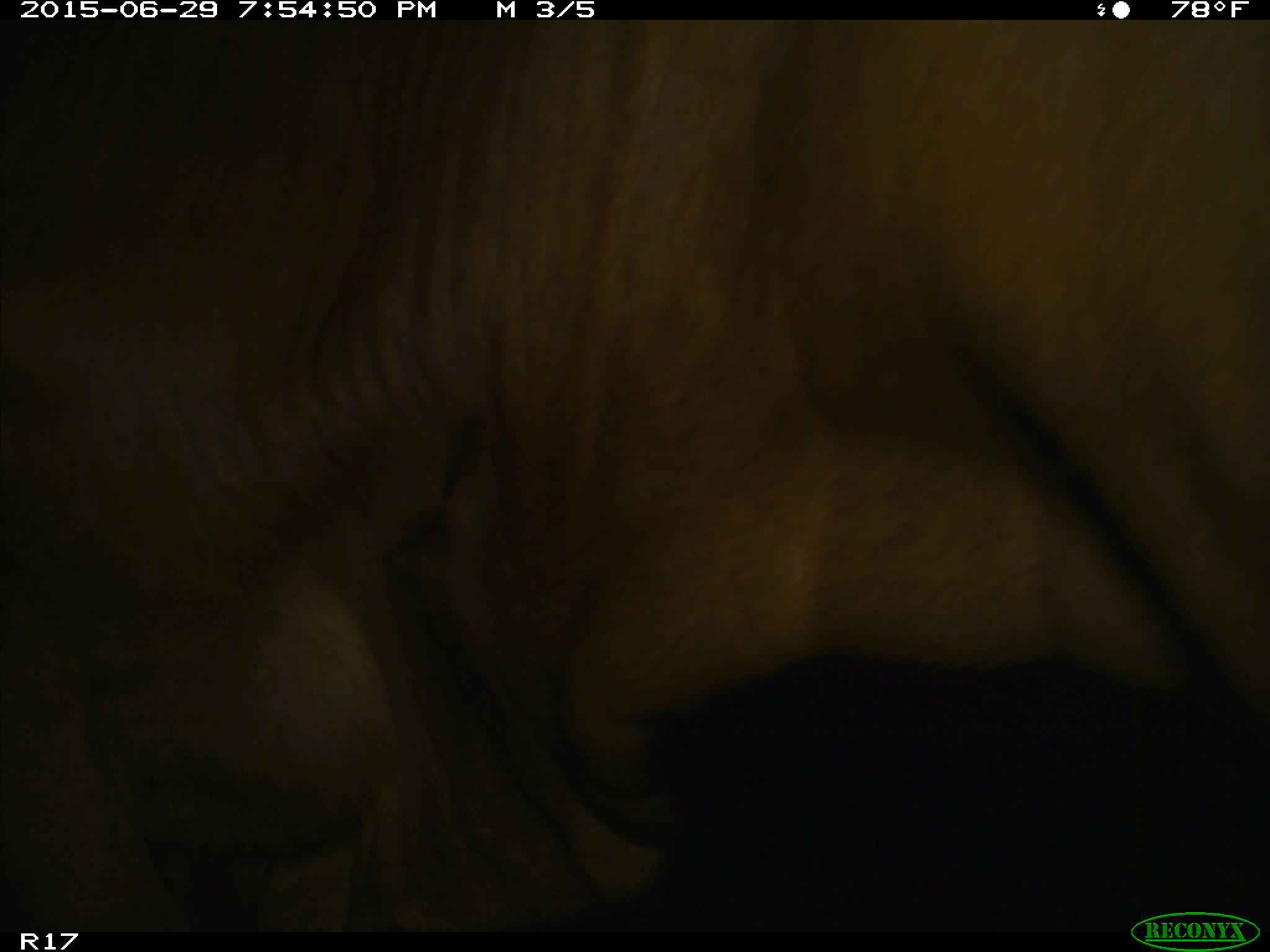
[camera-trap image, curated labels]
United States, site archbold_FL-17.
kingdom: Animalia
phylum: Chordata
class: Mammalia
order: Artiodactyla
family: Bovidae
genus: Bos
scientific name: Bos taurus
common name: domestic cow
Bos taurus (domestic cow).